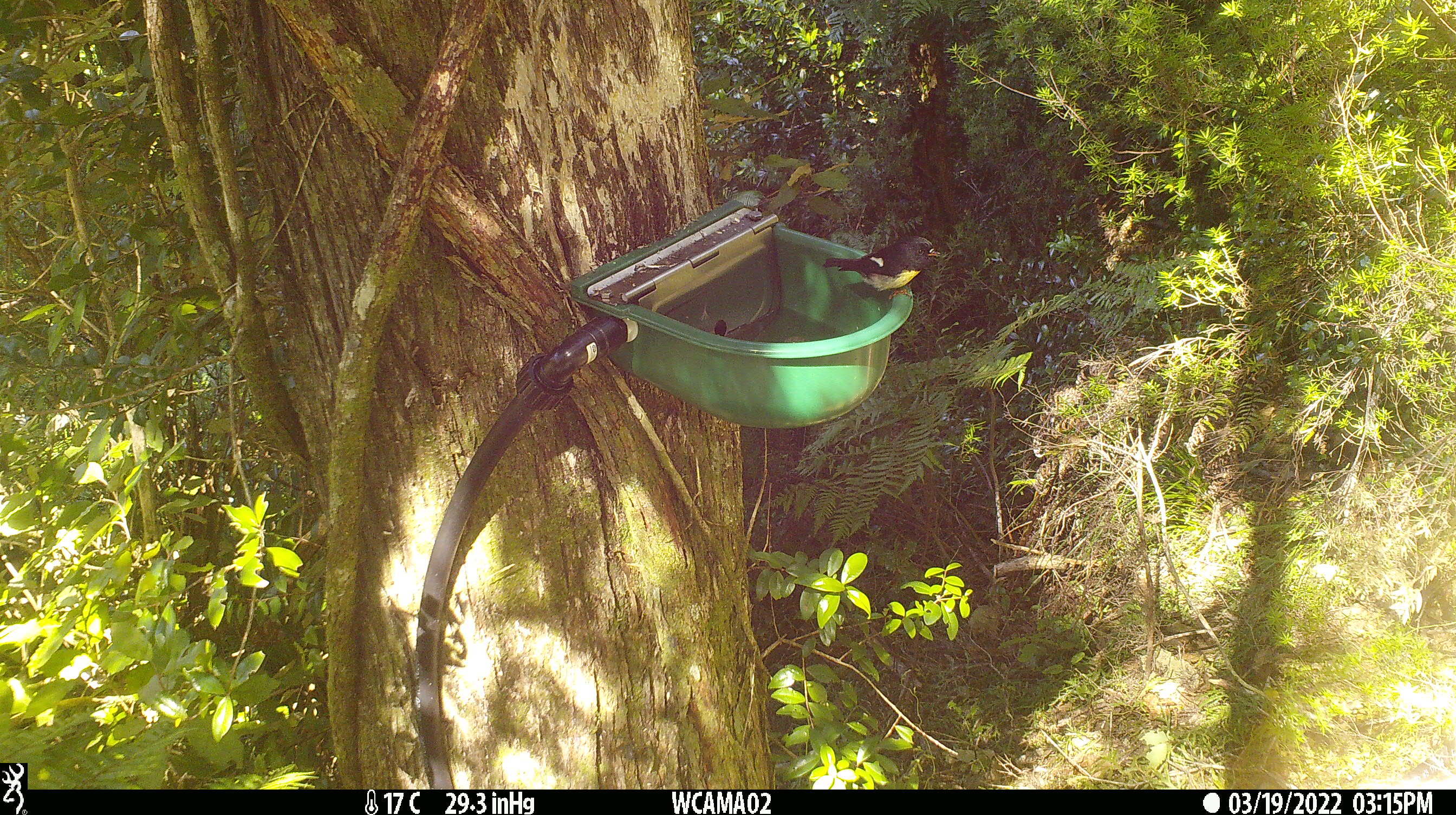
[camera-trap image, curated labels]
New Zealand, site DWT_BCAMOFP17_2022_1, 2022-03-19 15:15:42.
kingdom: Animalia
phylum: Chordata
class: Aves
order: Passeriformes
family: Petroicidae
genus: Petroica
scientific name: Petroica macrocephala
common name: tomtit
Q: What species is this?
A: Tomtit (Petroica macrocephala).